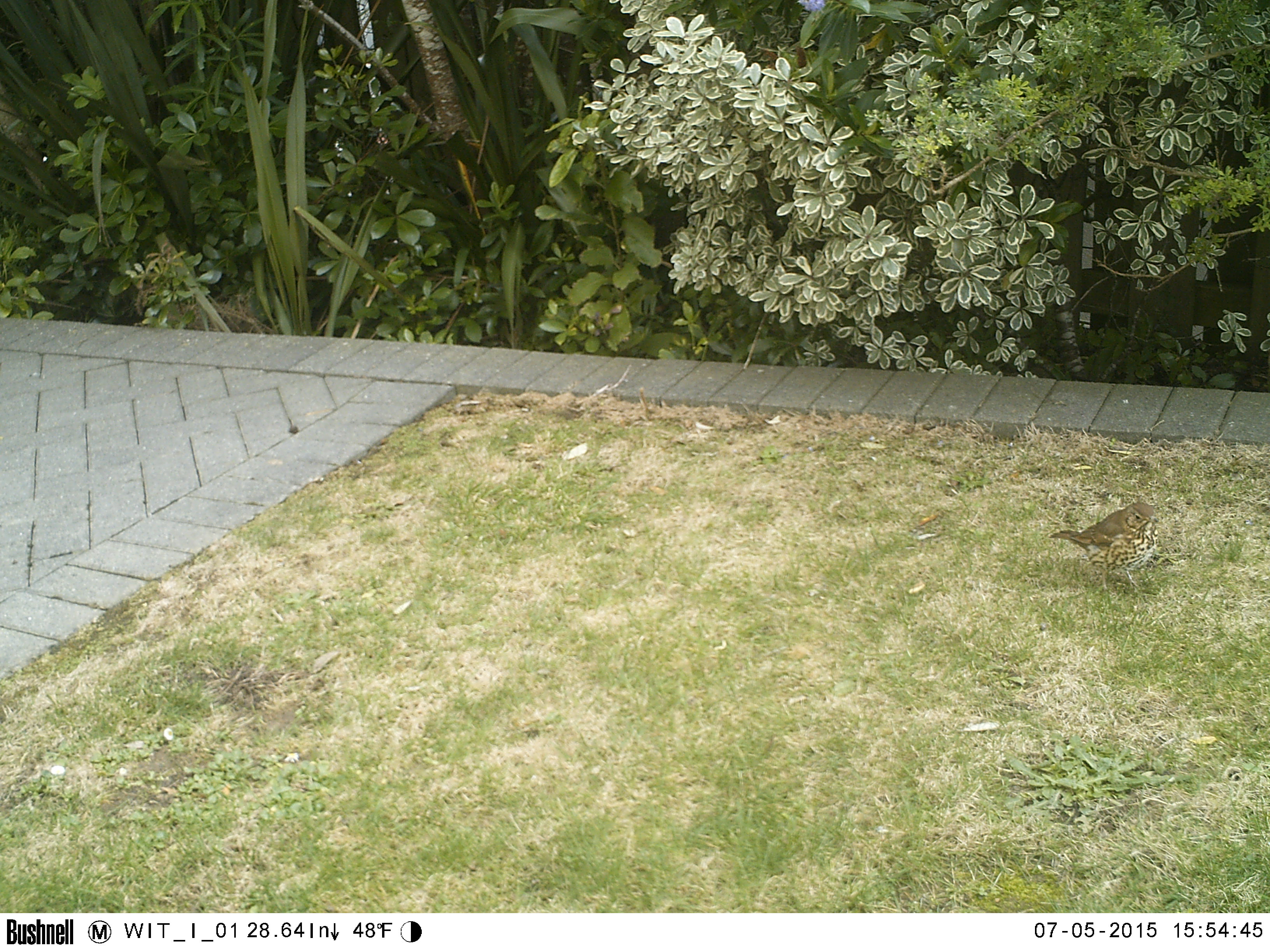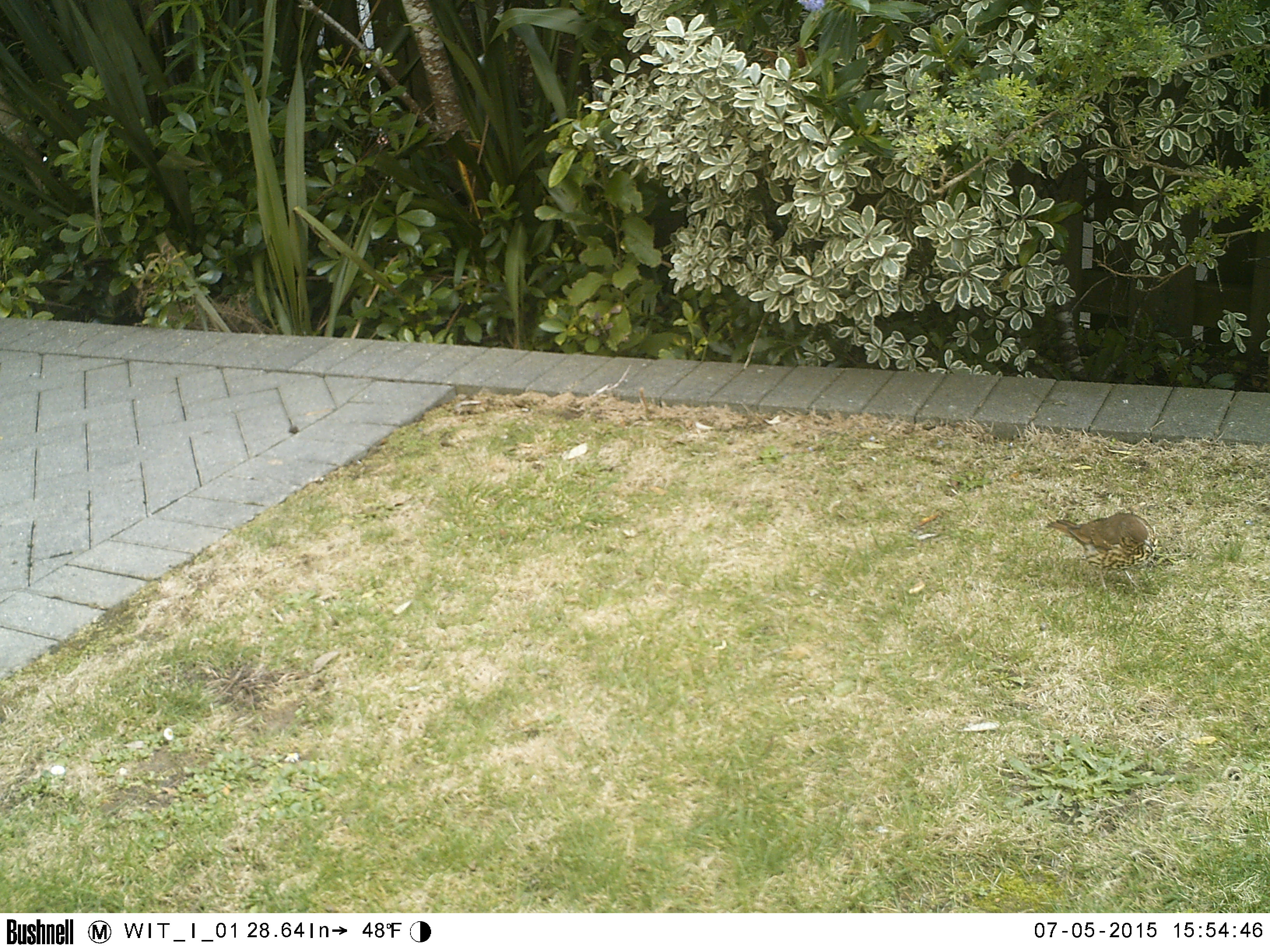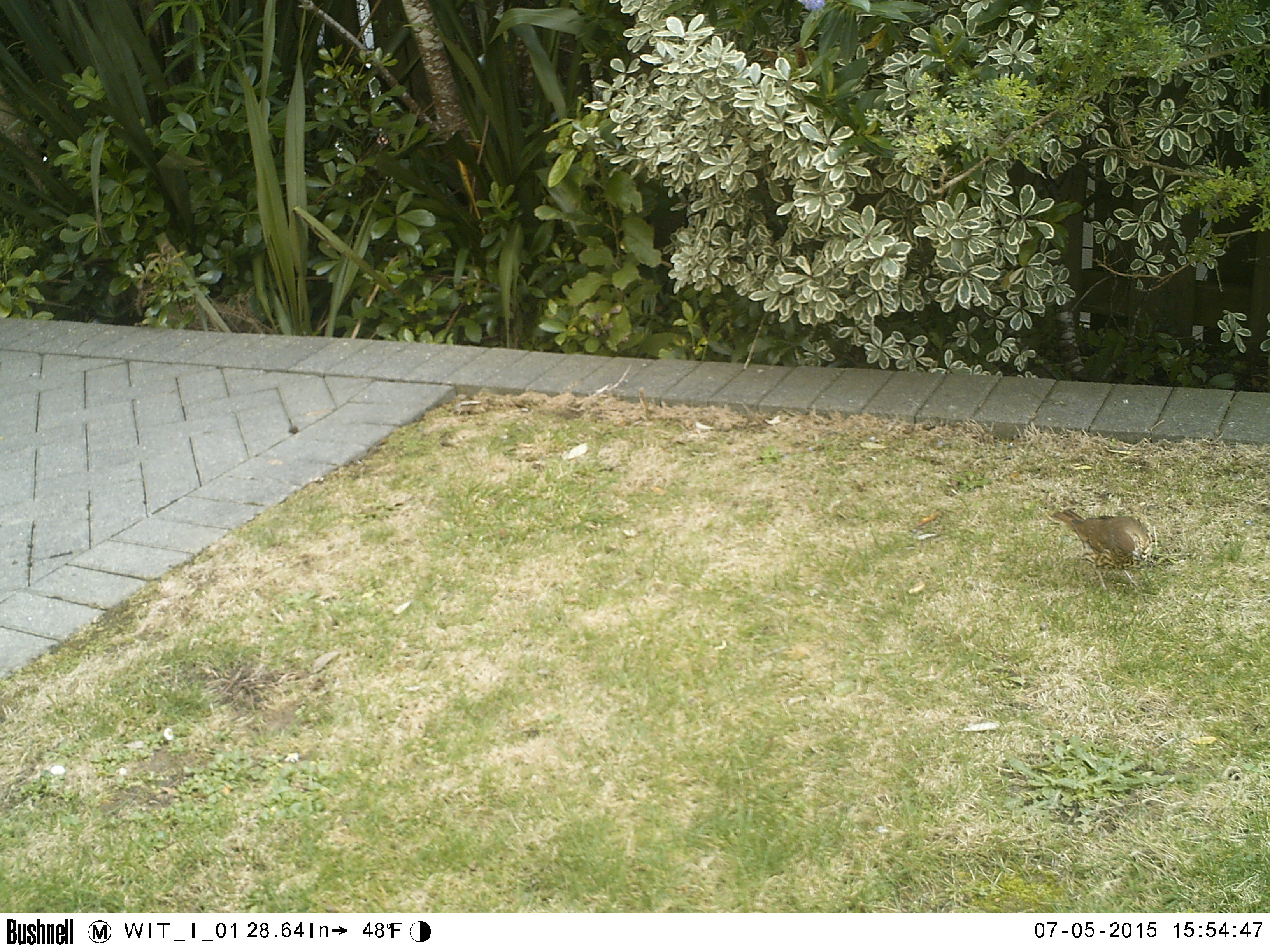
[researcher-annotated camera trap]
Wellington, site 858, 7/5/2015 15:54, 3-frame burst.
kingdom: Animalia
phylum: Chordata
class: Aves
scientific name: Aves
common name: bird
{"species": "bird (Aves)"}